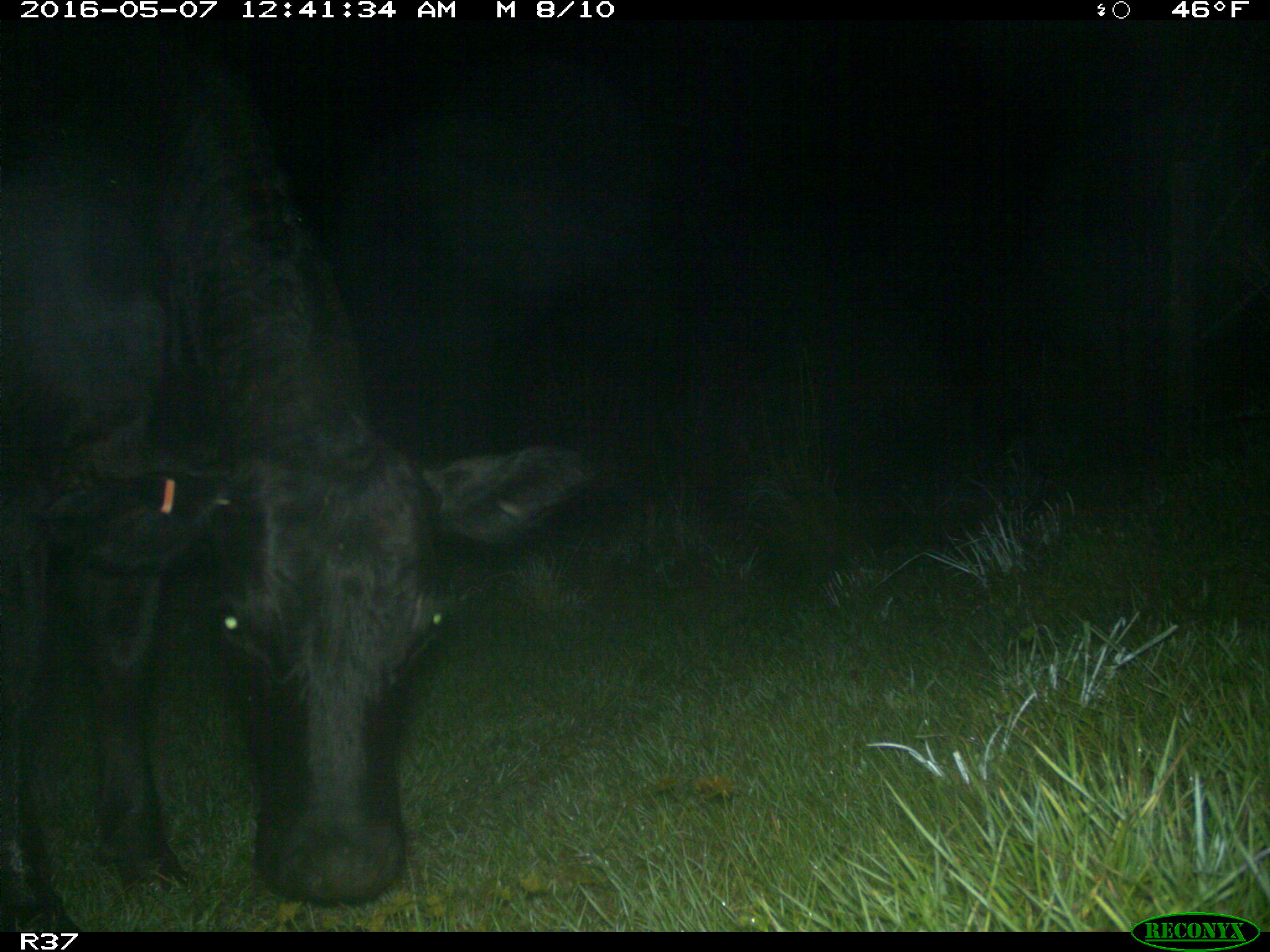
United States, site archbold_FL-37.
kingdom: Animalia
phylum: Chordata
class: Mammalia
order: Artiodactyla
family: Bovidae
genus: Bos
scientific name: Bos taurus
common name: domestic cow